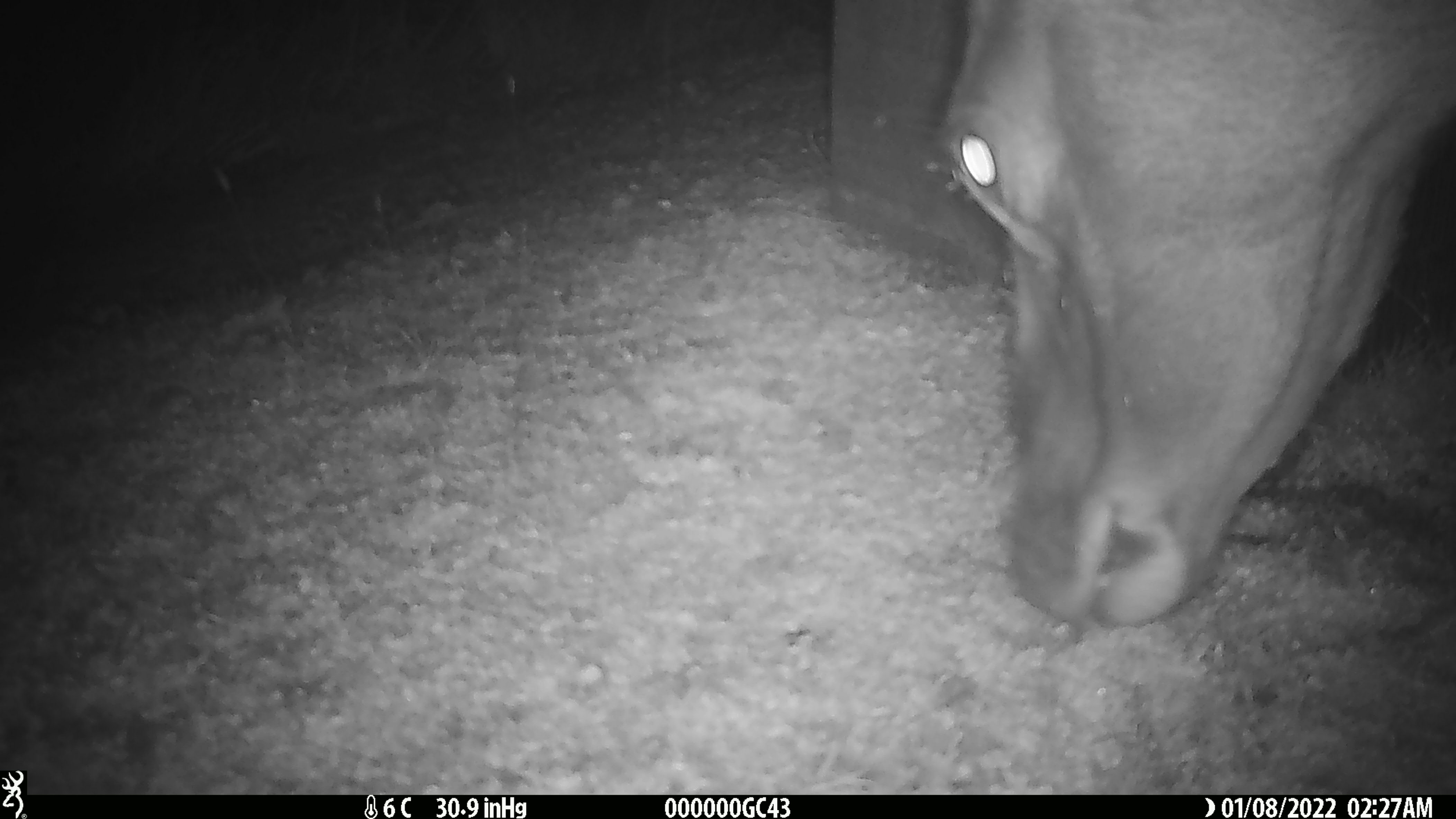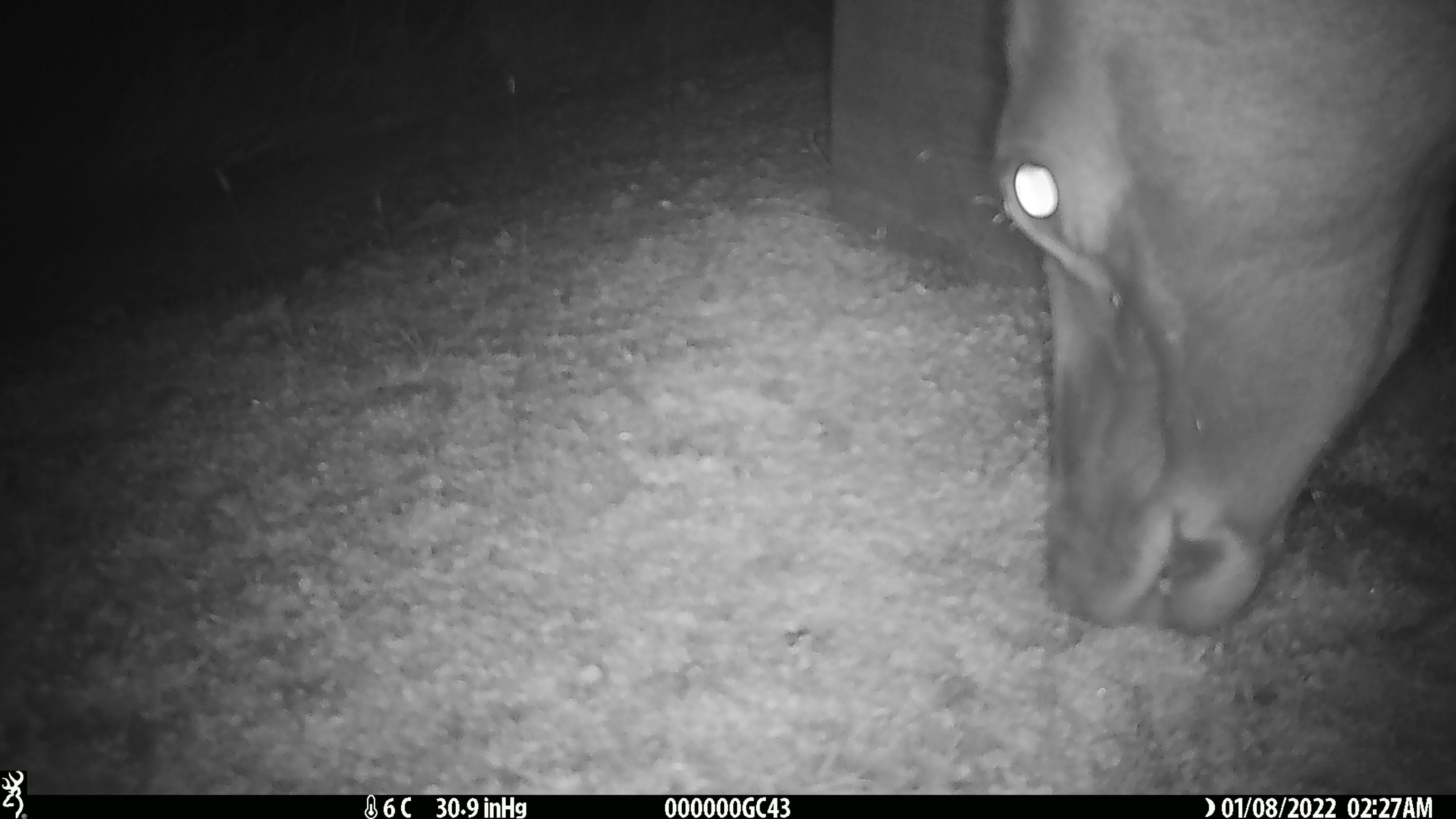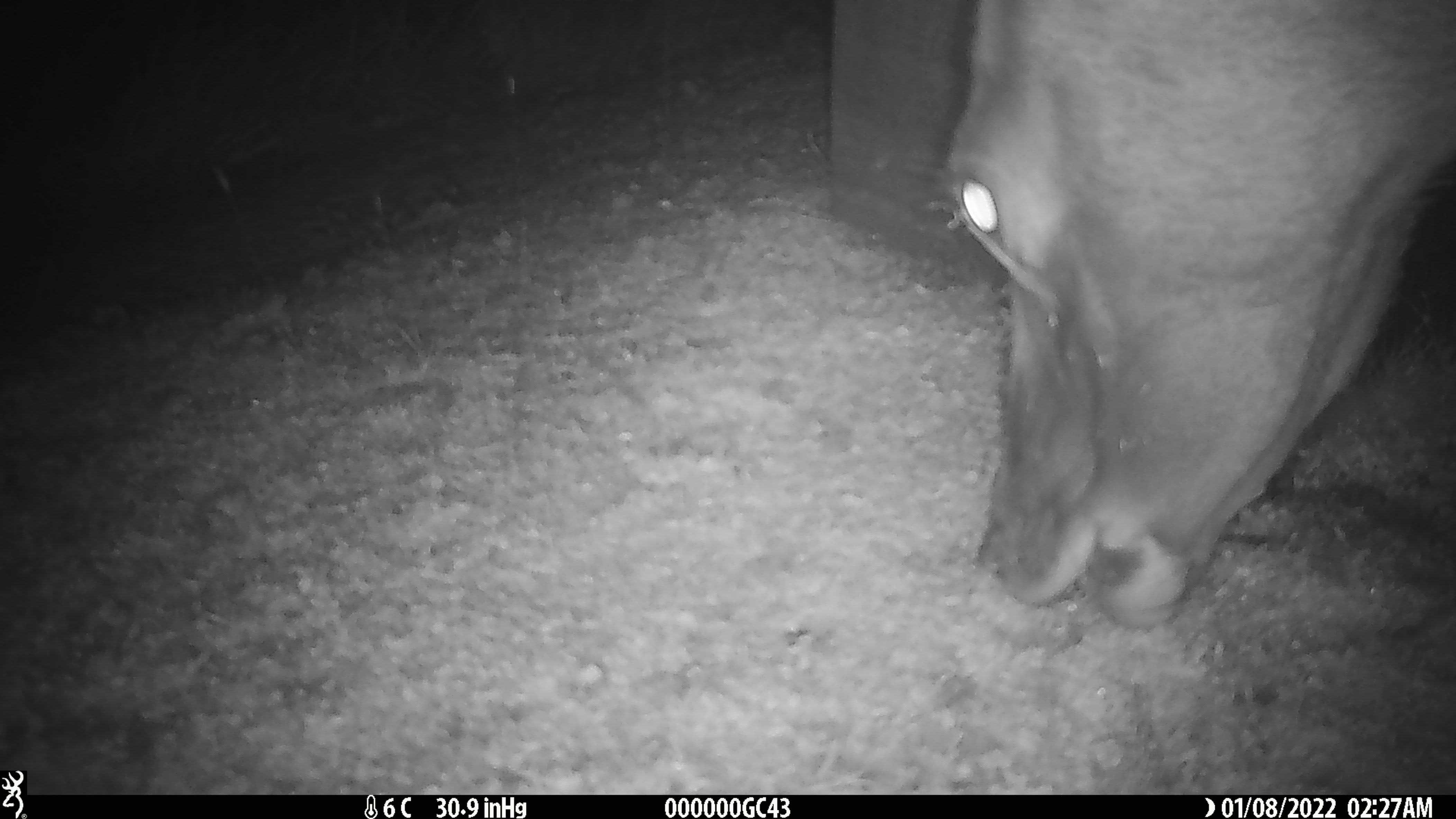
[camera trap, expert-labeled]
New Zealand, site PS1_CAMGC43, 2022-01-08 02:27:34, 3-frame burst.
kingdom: Animalia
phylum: Chordata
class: Mammalia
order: Artiodactyla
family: Cervidae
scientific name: Cervidae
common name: deer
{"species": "deer (Cervidae)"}